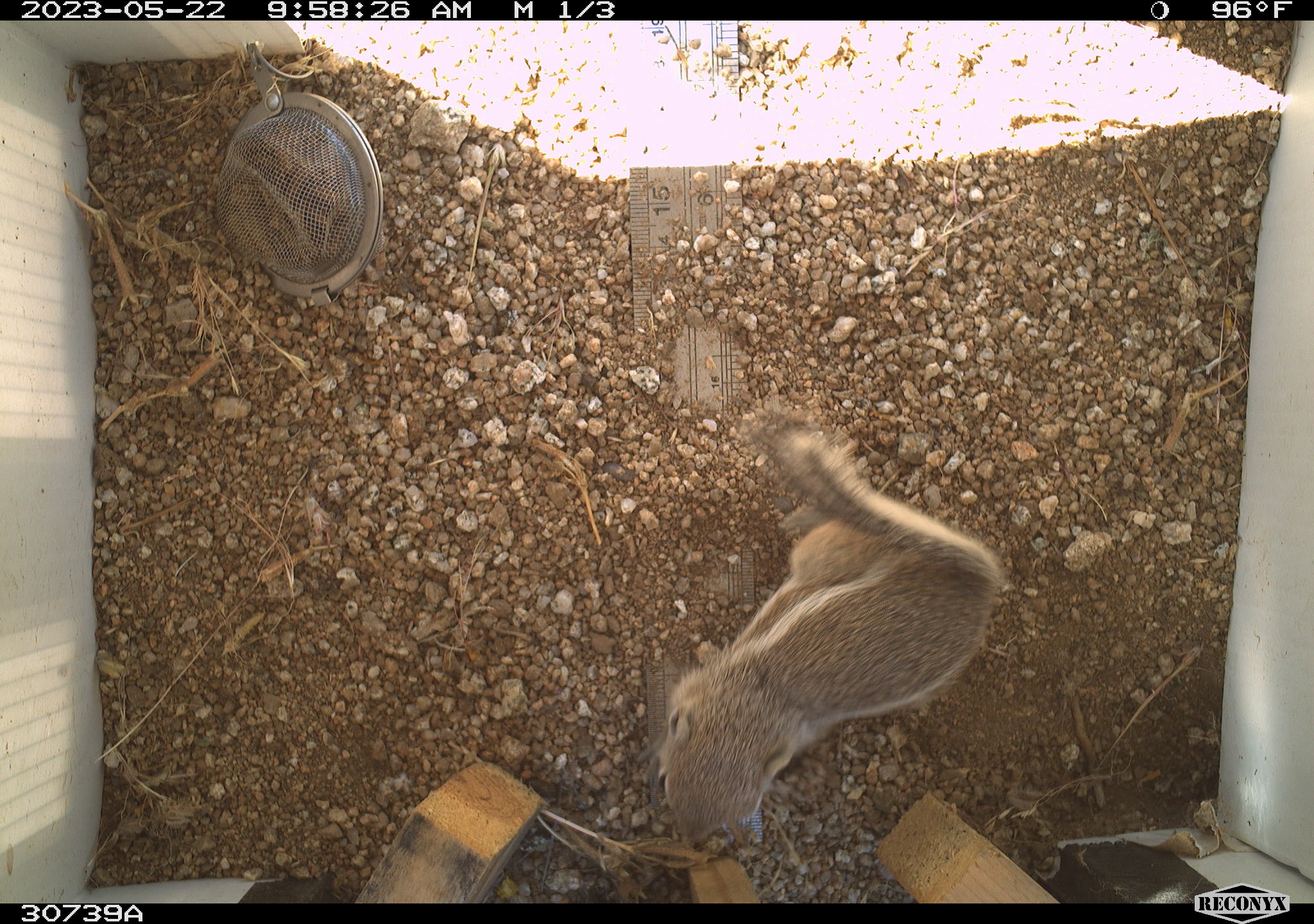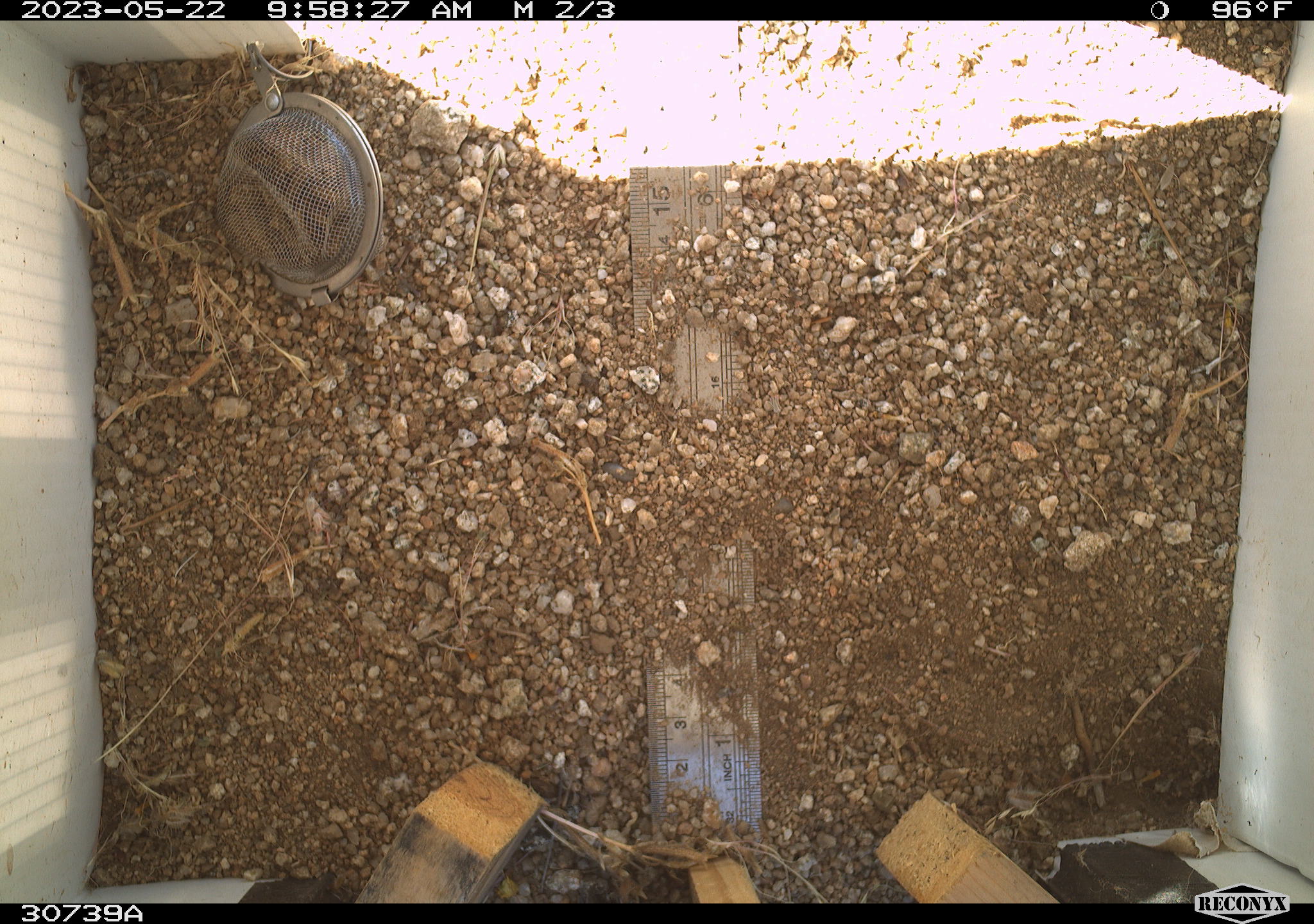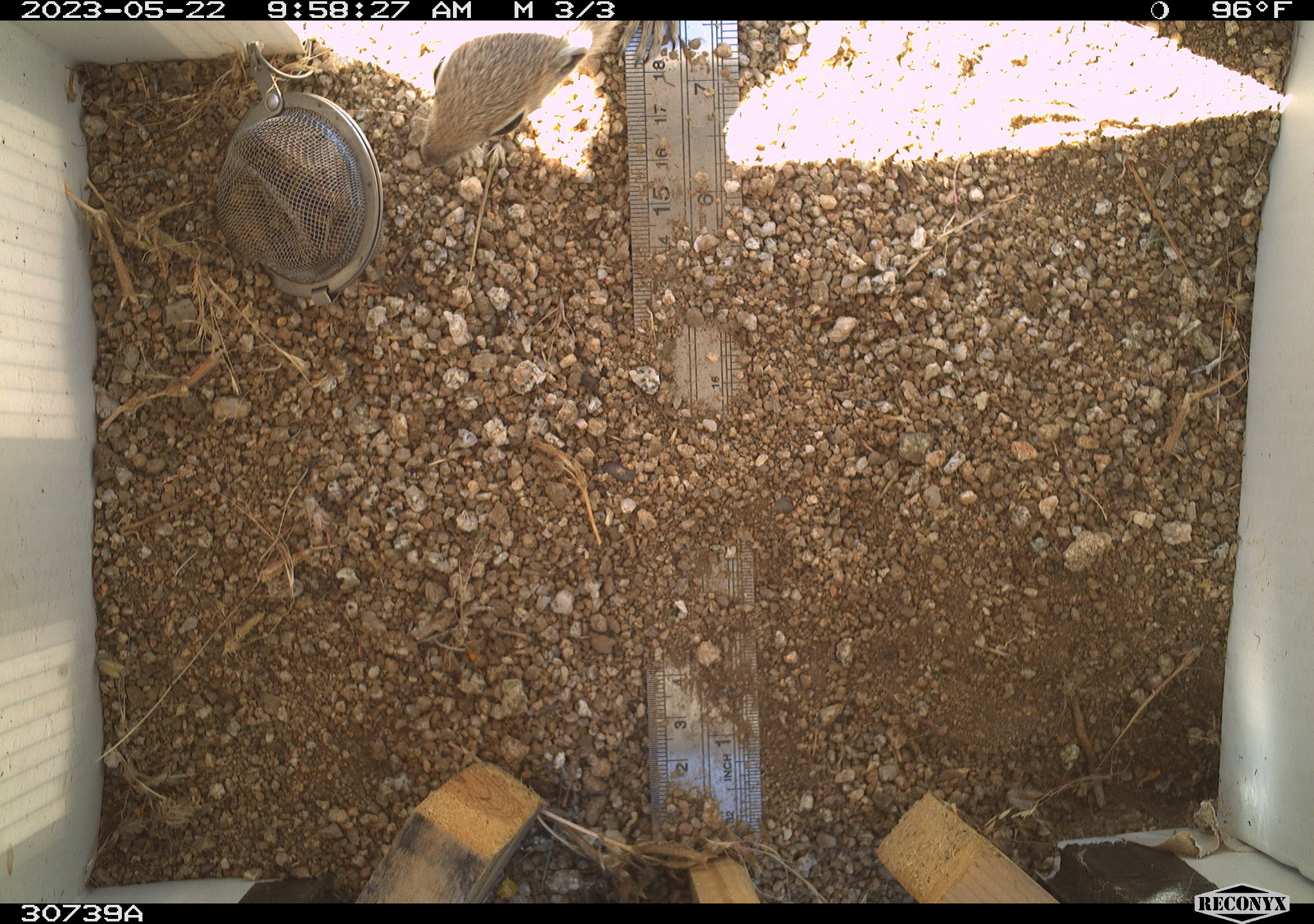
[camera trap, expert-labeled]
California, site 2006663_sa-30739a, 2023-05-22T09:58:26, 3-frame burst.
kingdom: Animalia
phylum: Chordata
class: Mammalia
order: Rodentia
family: Sciuridae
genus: Ammospermophilus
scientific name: Ammospermophilus leucurus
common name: white-tailed antelope squirrel